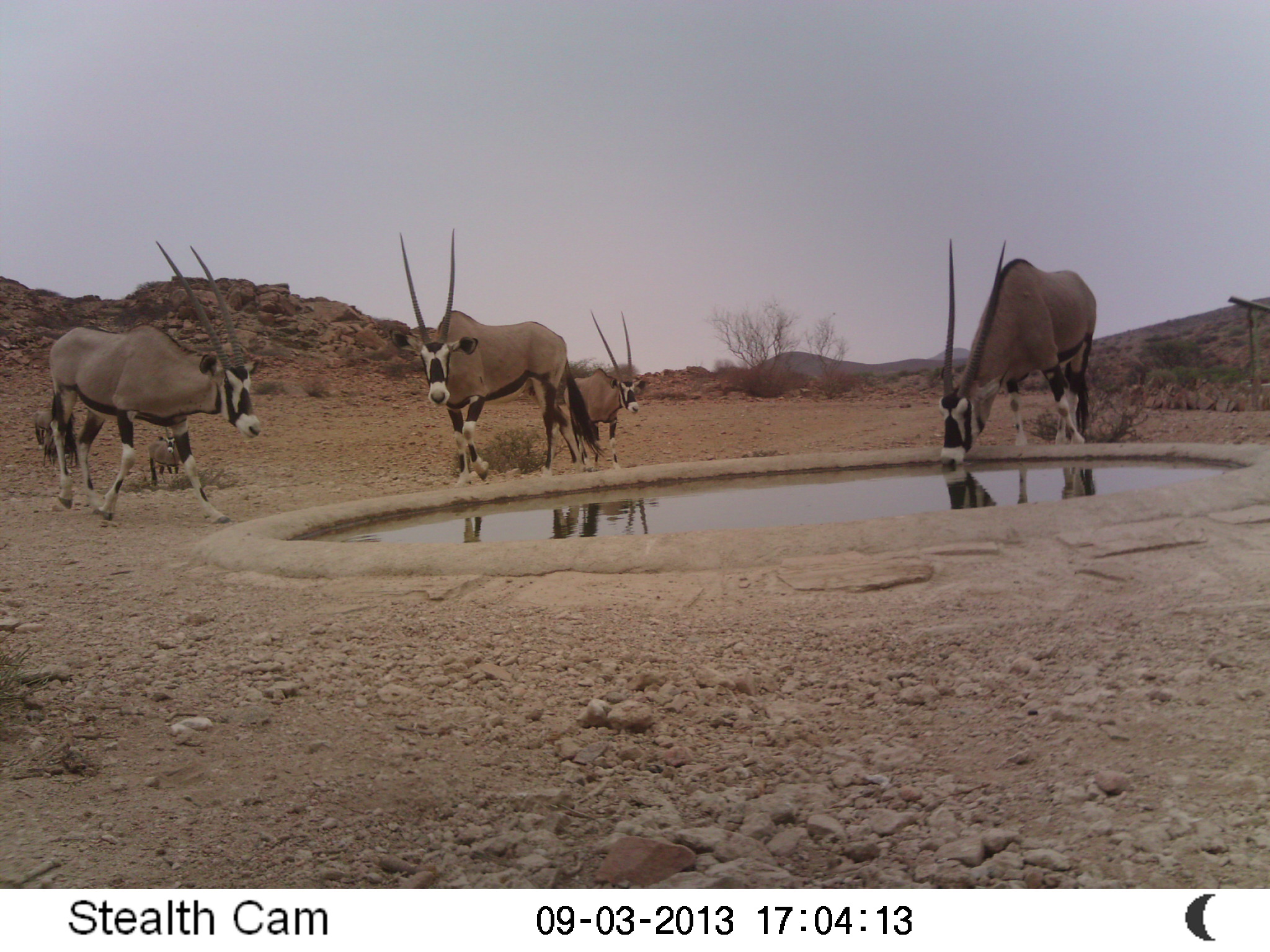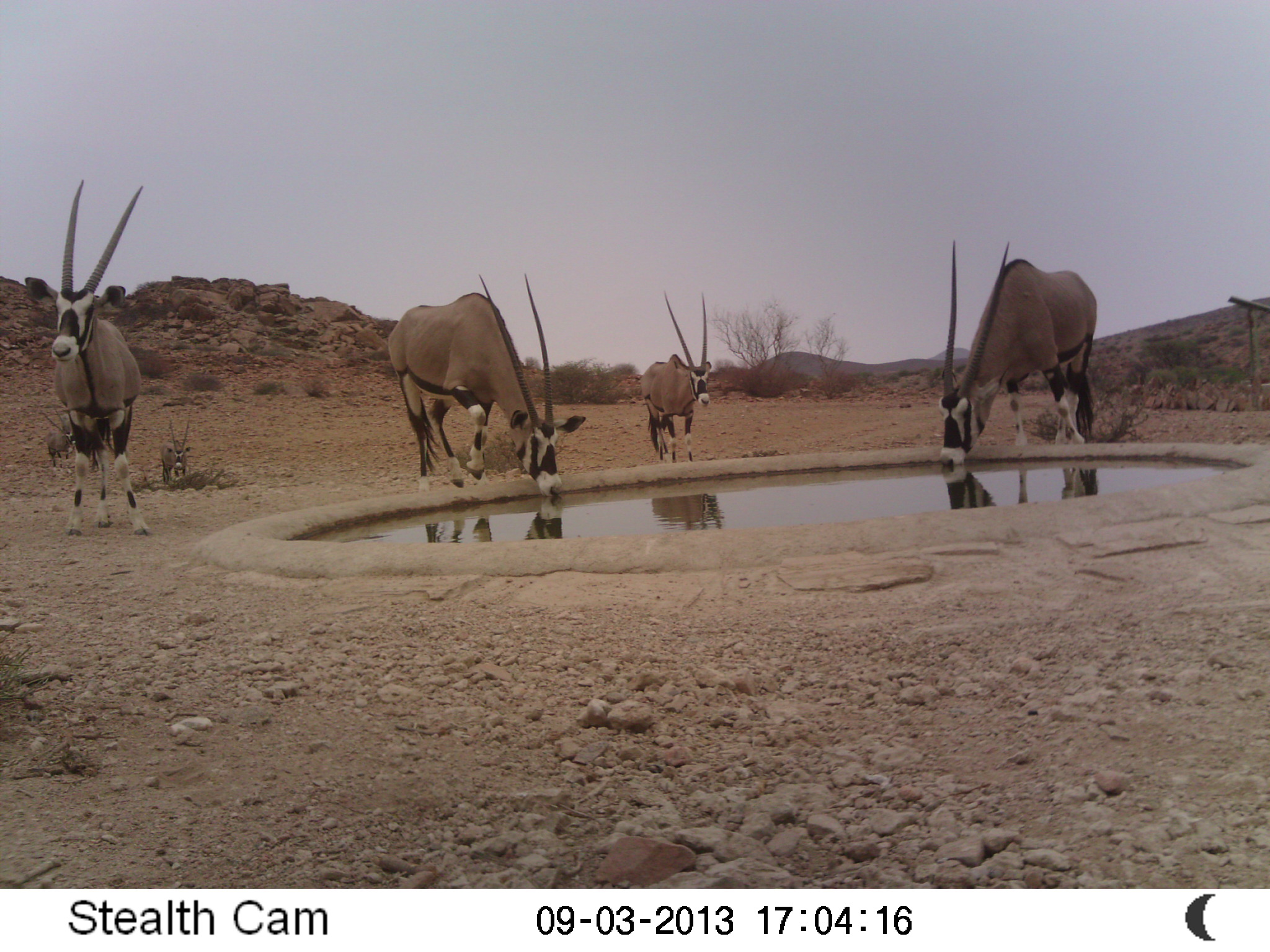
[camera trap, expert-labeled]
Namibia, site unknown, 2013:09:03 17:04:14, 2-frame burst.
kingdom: Animalia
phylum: Chordata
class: Mammalia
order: Artiodactyla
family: Bovidae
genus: Oryx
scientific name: Oryx gazella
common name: gemsbok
Oryx gazella (gemsbok).